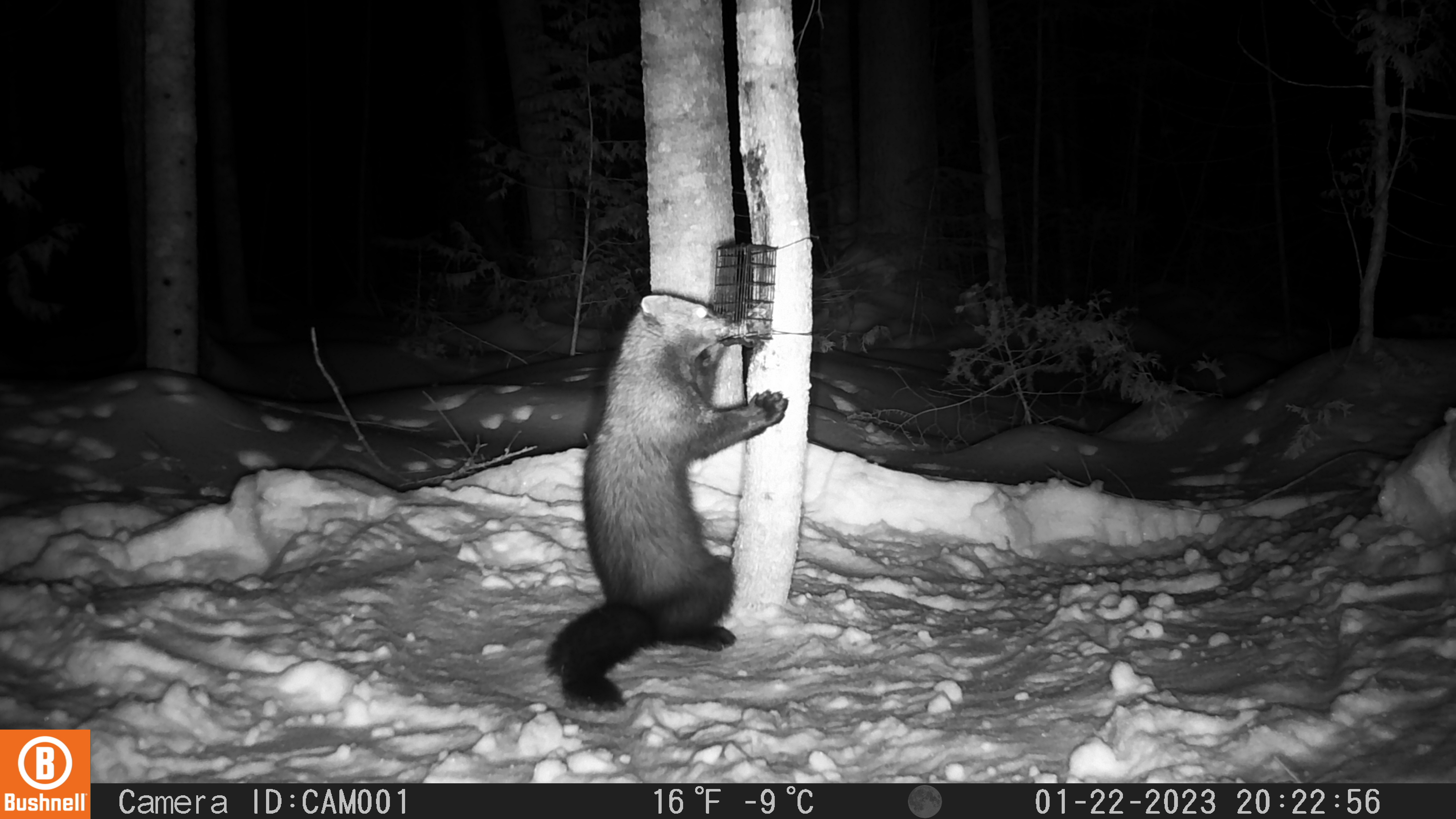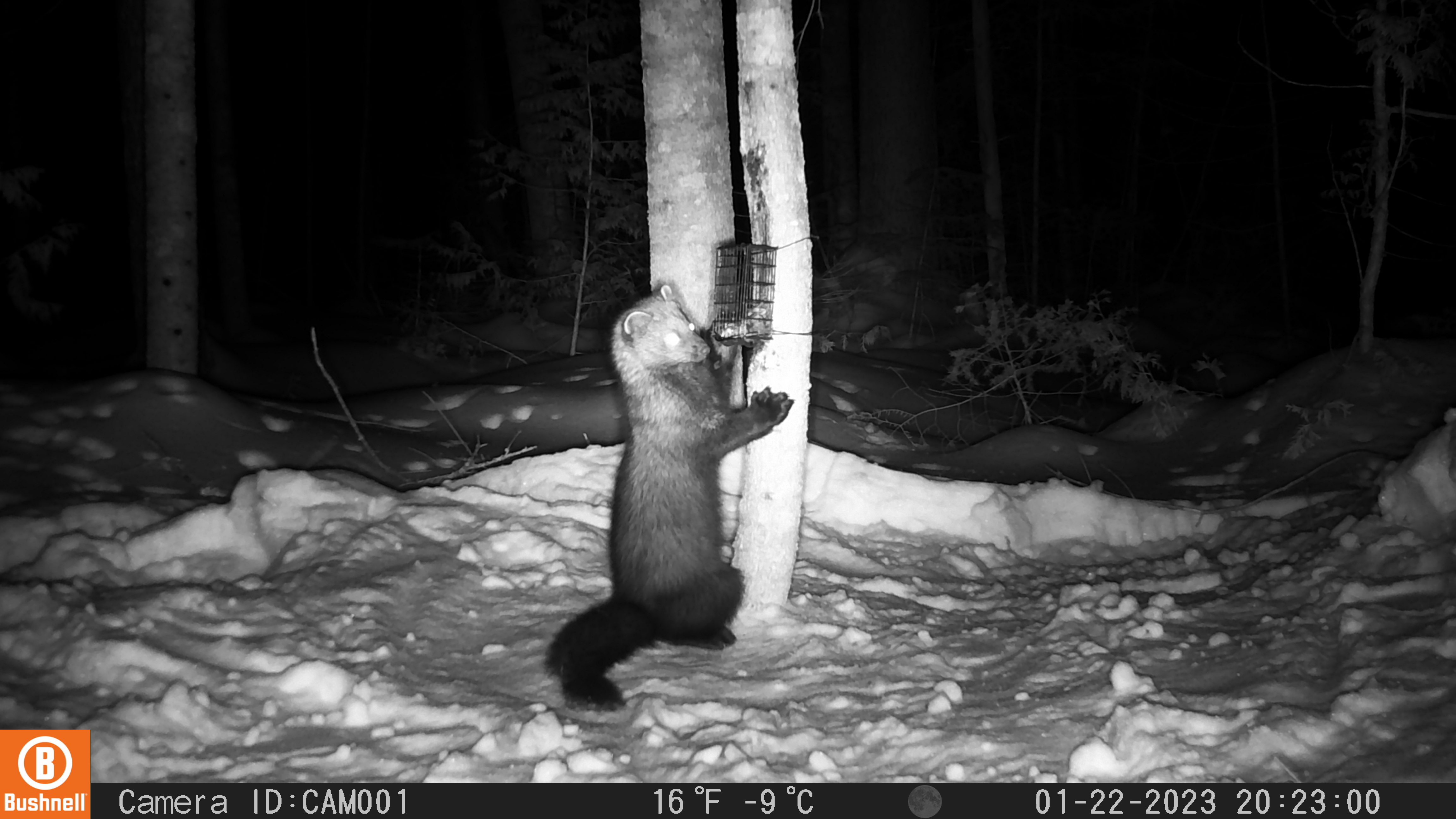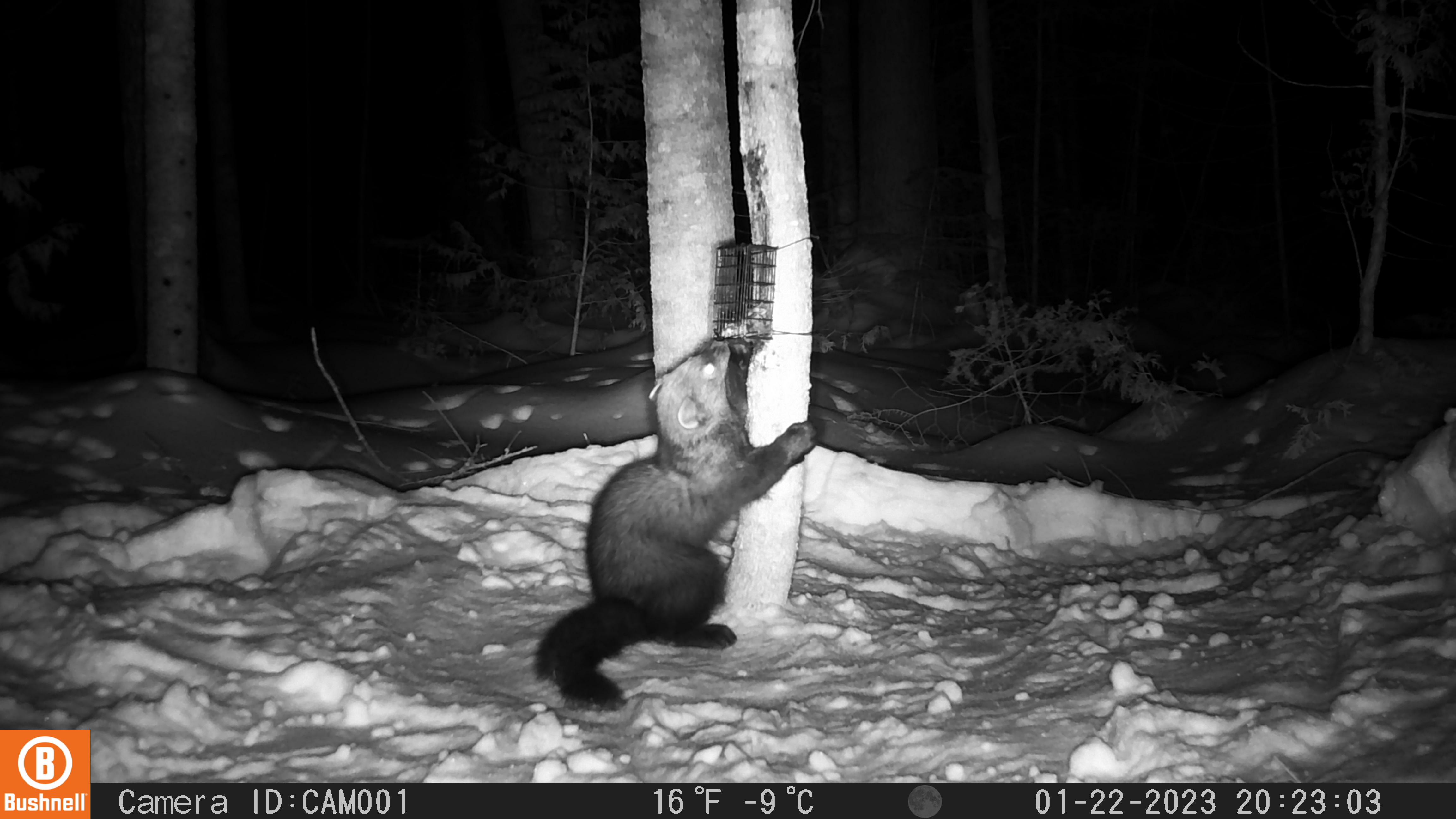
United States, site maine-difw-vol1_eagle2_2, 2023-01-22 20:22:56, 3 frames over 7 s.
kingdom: Animalia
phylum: Chordata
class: Mammalia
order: Carnivora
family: Mustelidae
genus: Pekania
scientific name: Pekania pennanti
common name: fisher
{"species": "fisher (Pekania pennanti)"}